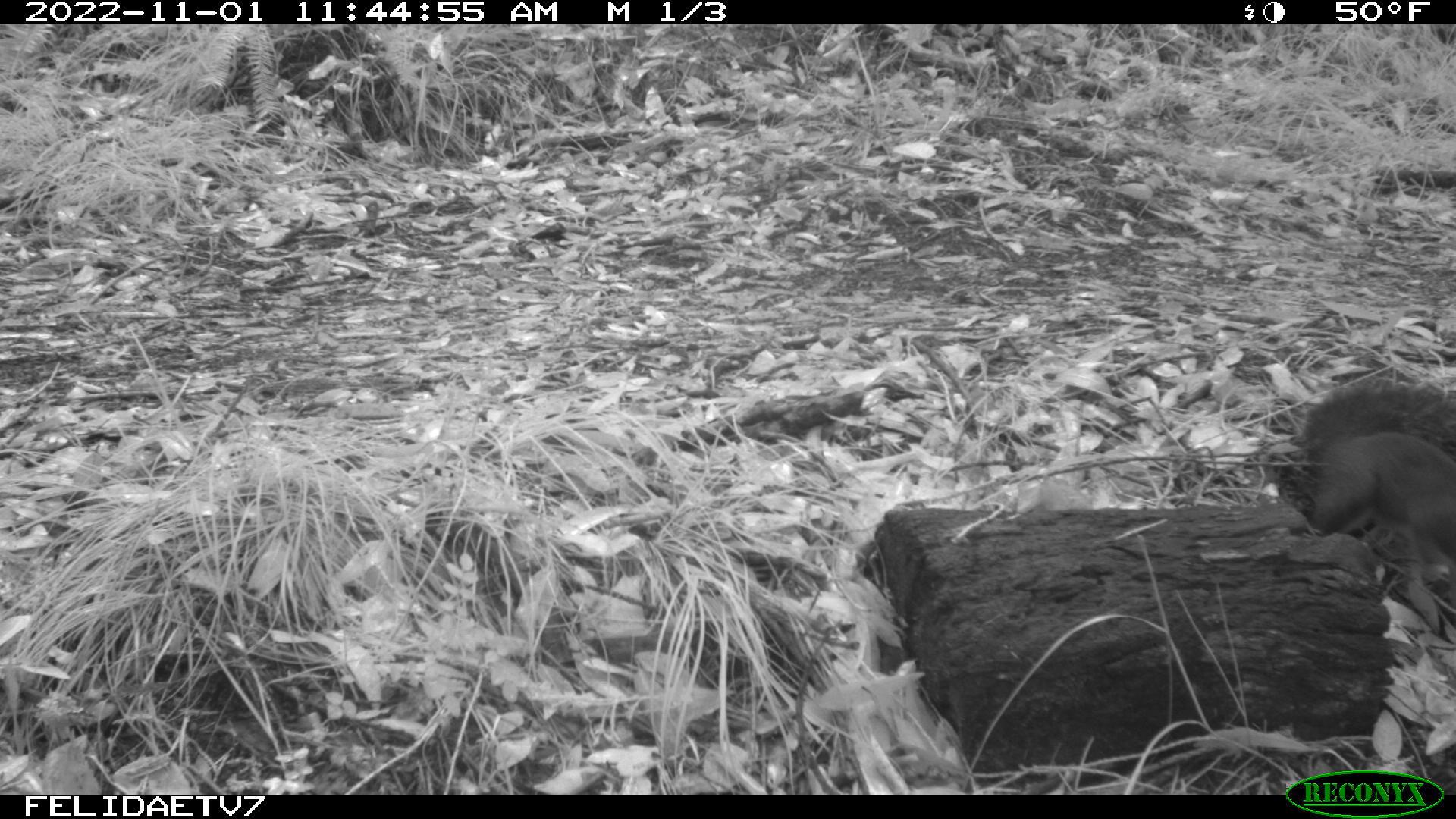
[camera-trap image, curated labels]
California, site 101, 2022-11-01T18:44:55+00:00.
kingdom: Animalia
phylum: Chordata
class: Mammalia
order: Rodentia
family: Sciuridae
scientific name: Sciuridae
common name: squirrel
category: unknown squirrel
Unknown squirrel (squirrel) (Sciuridae).